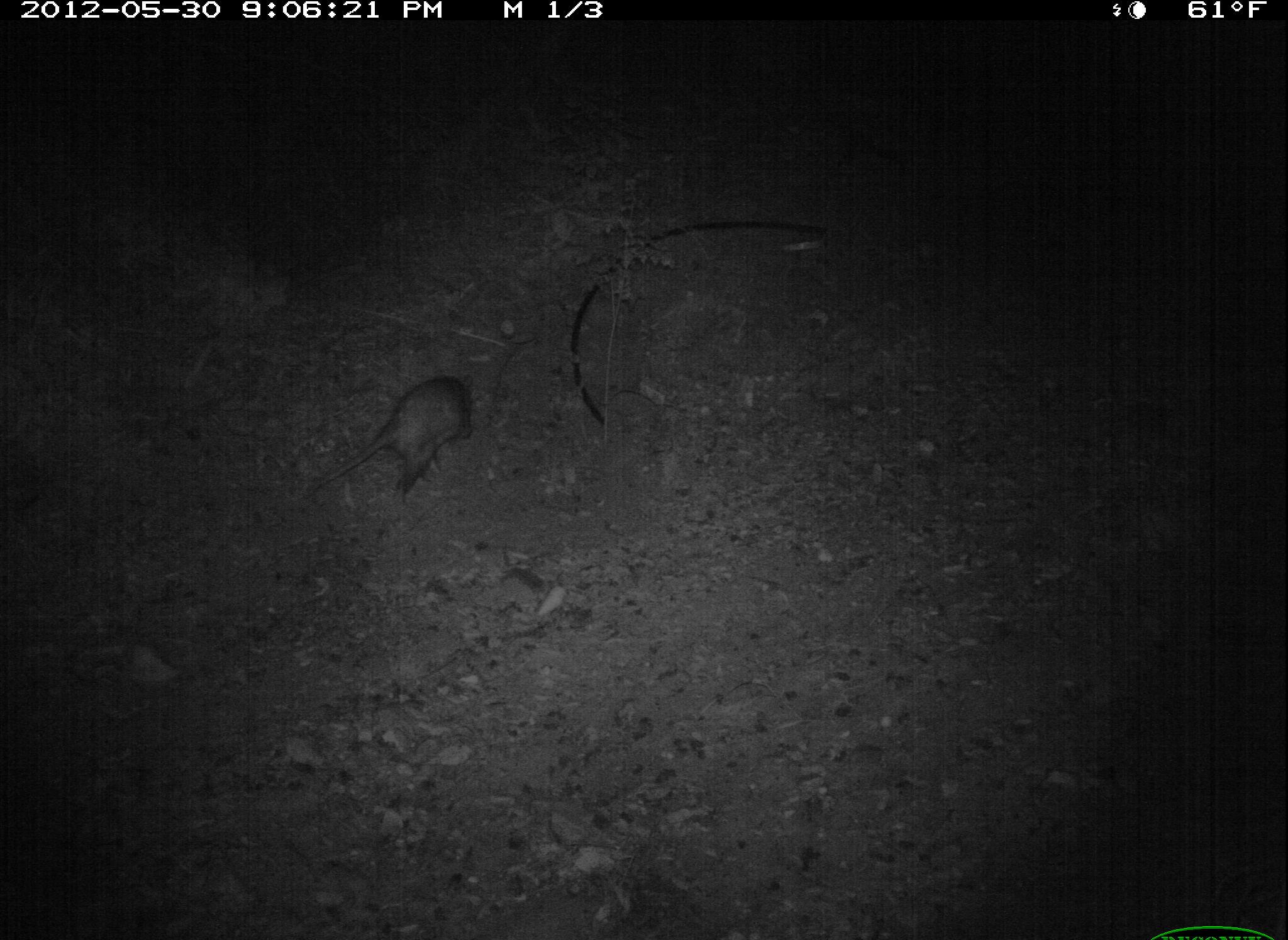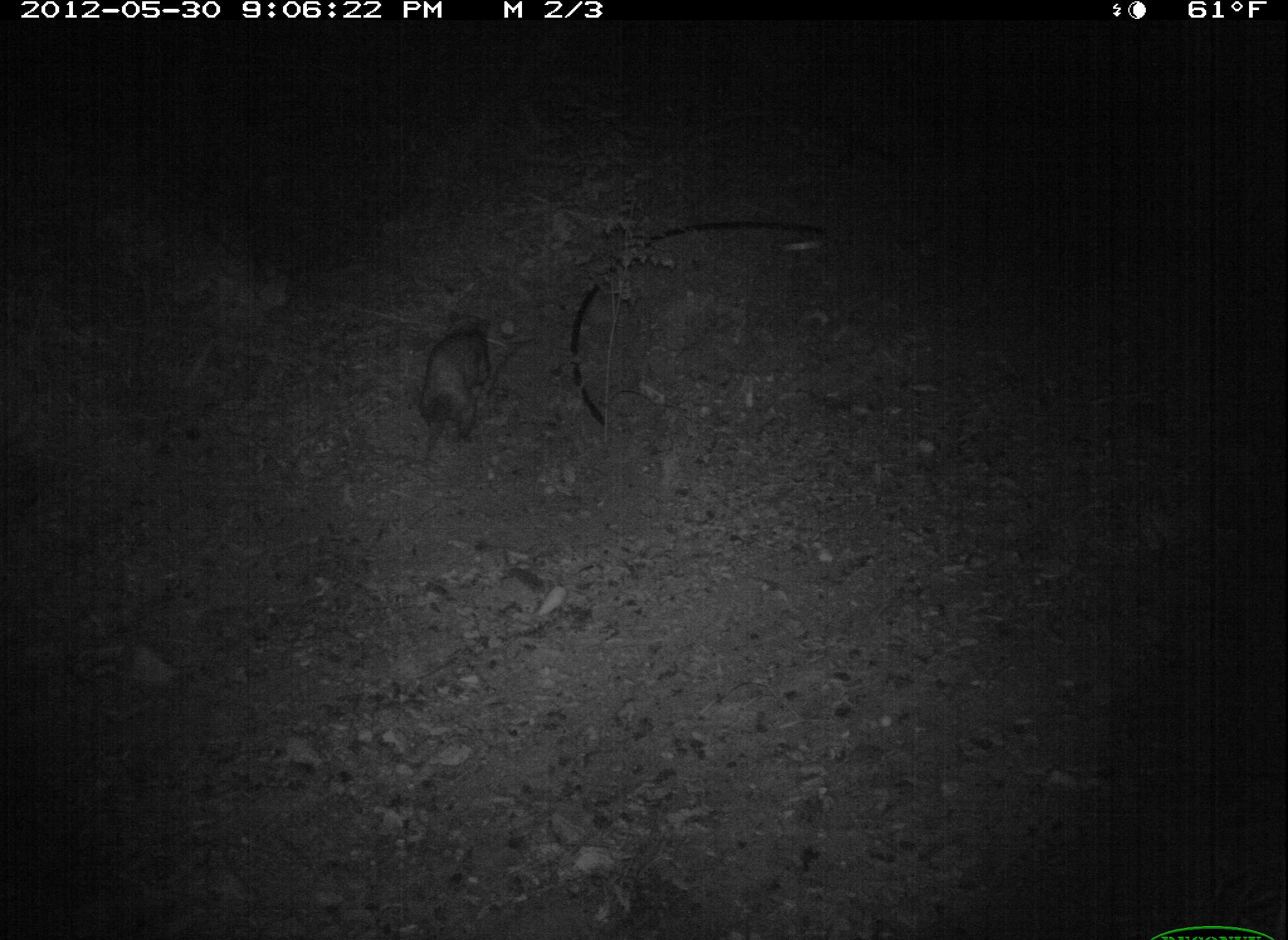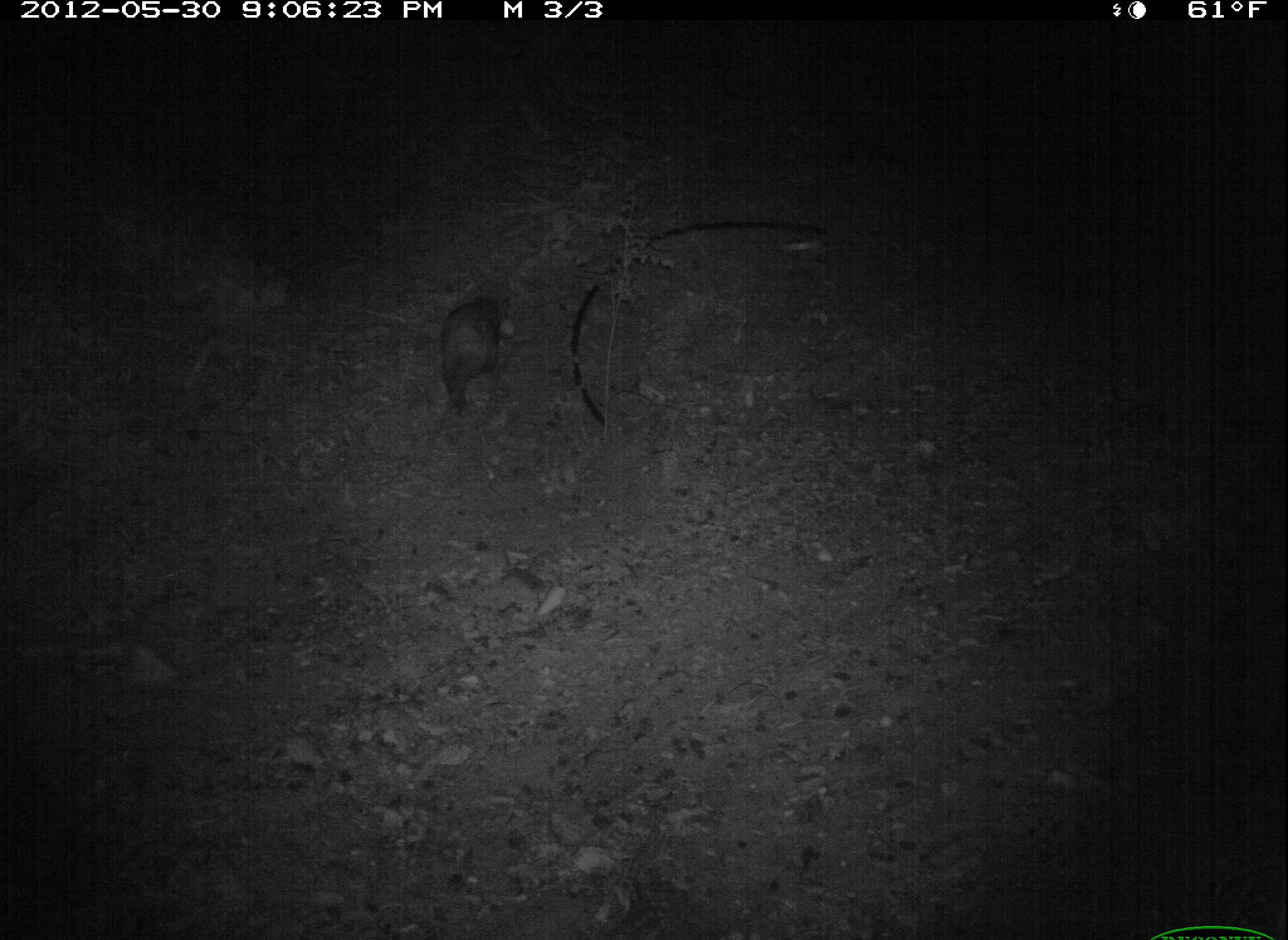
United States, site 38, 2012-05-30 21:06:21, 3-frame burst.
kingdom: Animalia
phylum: Chordata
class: Mammalia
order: Didelphimorphia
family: Didelphidae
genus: Didelphis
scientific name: Didelphis virginiana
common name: virginia opossum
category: opossum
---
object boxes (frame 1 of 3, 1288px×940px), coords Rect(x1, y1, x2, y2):
opossum: Rect(304, 369, 491, 517)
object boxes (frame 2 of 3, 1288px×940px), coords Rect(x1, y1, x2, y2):
opossum: Rect(413, 310, 500, 467)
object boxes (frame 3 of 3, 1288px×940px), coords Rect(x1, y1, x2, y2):
opossum: Rect(430, 277, 523, 432)